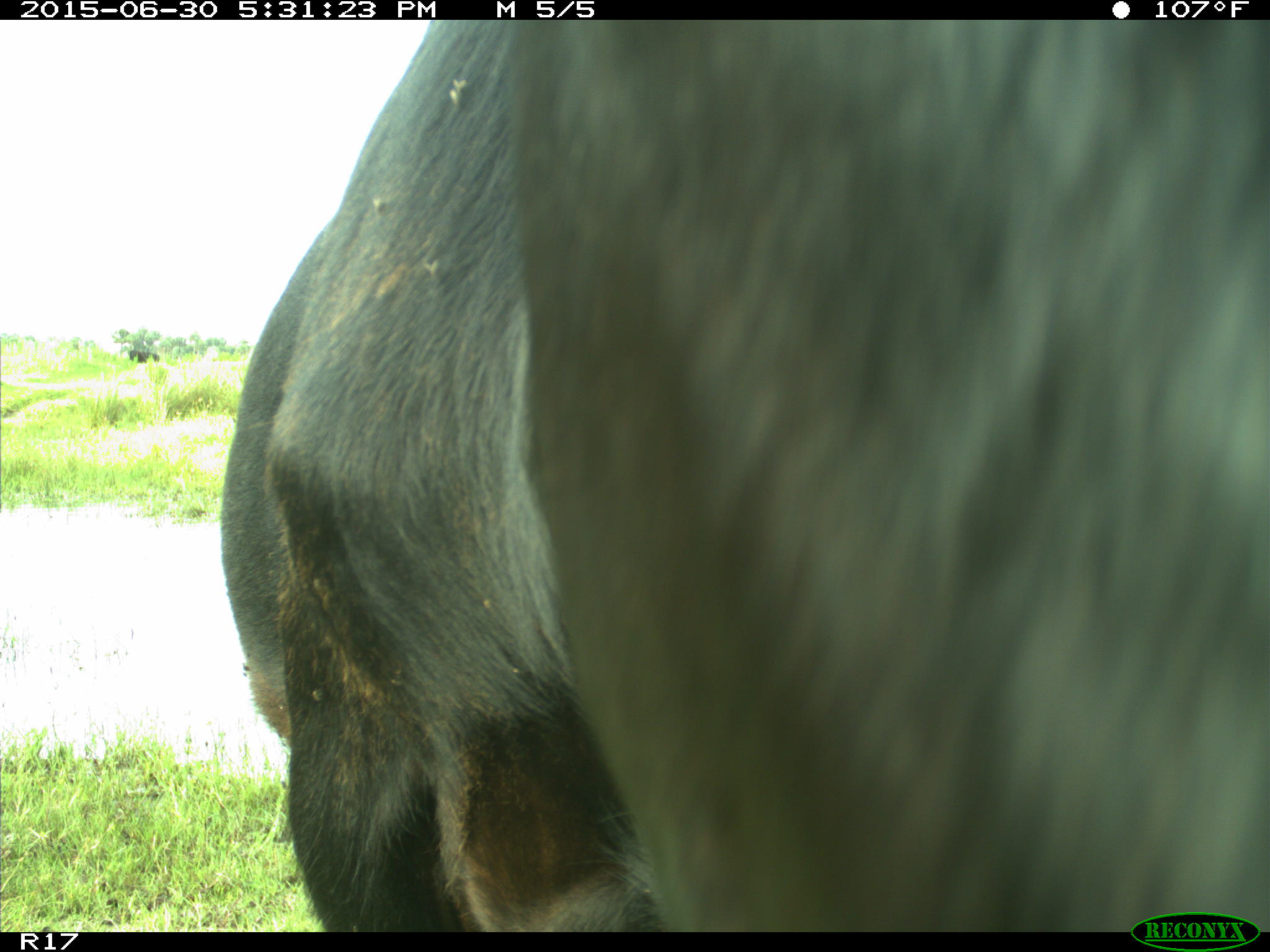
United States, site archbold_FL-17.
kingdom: Animalia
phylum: Chordata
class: Mammalia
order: Artiodactyla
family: Bovidae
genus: Bos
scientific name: Bos taurus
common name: domestic cow